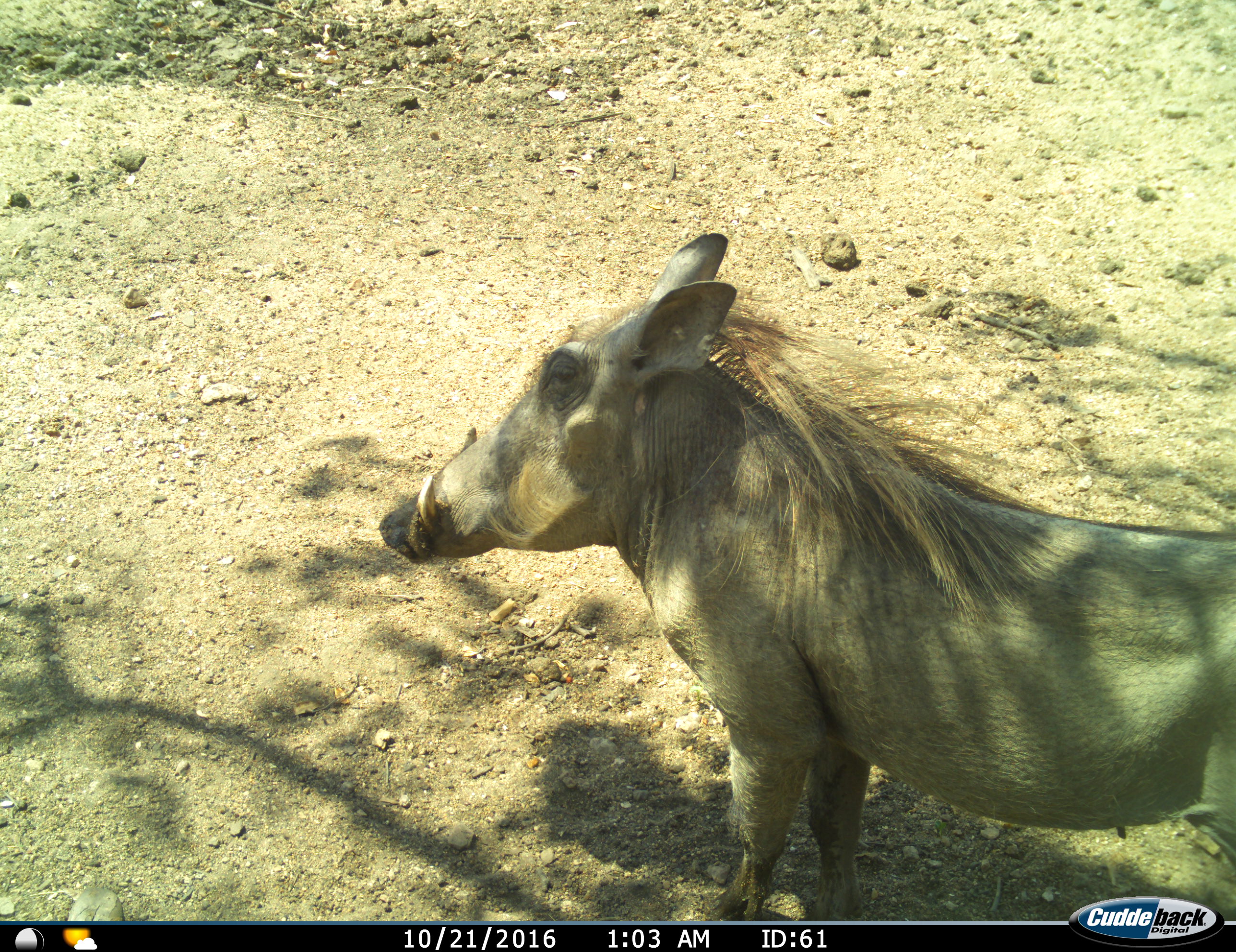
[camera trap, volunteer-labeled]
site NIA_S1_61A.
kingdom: Animalia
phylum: Chordata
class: Mammalia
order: Artiodactyla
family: Suidae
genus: Phacochoerus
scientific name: Phacochoerus africanus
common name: warthog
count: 1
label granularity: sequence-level